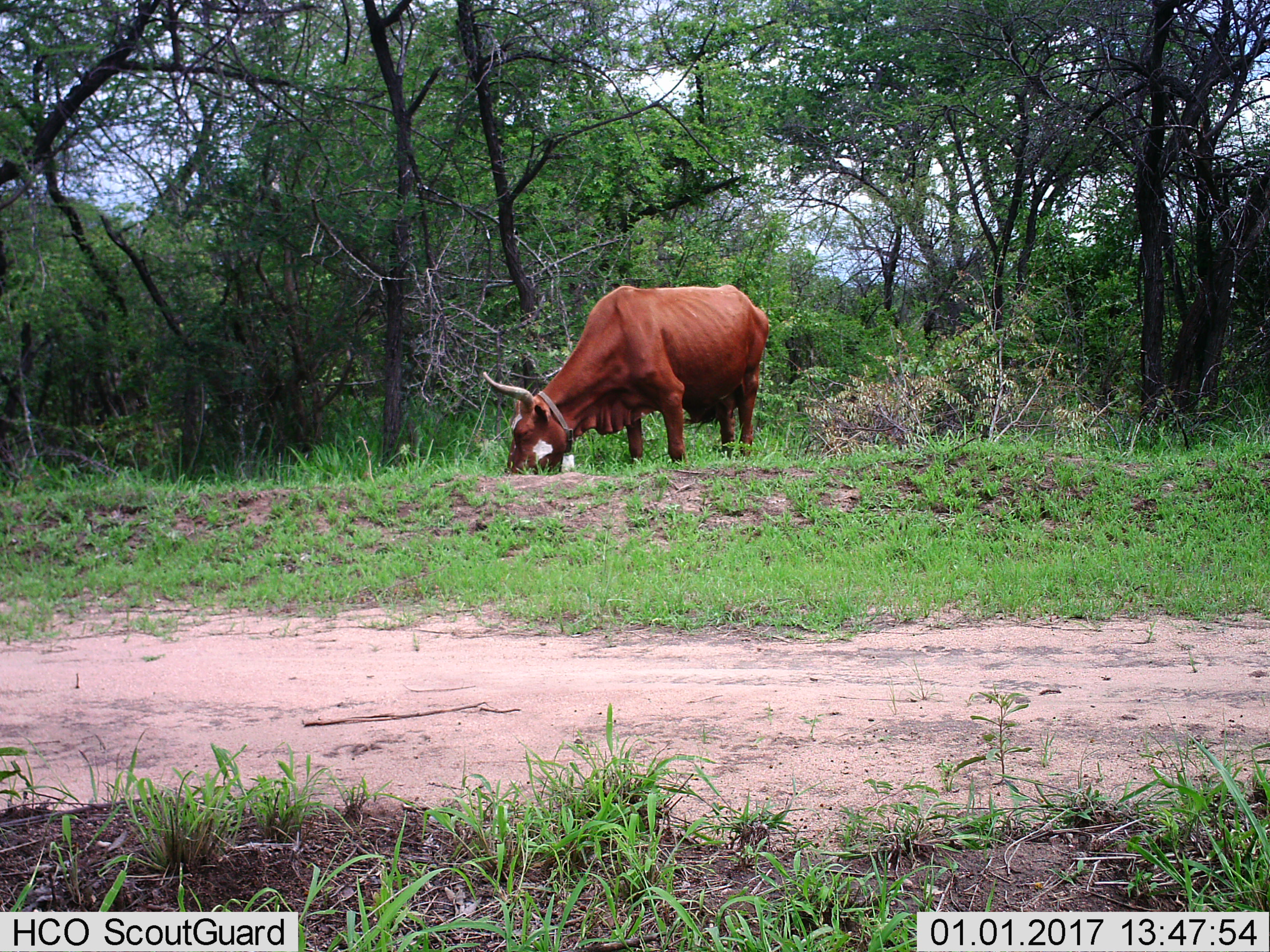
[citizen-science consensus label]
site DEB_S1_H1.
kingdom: Animalia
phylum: Chordata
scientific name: Vertebrata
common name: domestic animal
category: domesticanimal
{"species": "domesticanimal (domestic animal) (Vertebrata)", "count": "1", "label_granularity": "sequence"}